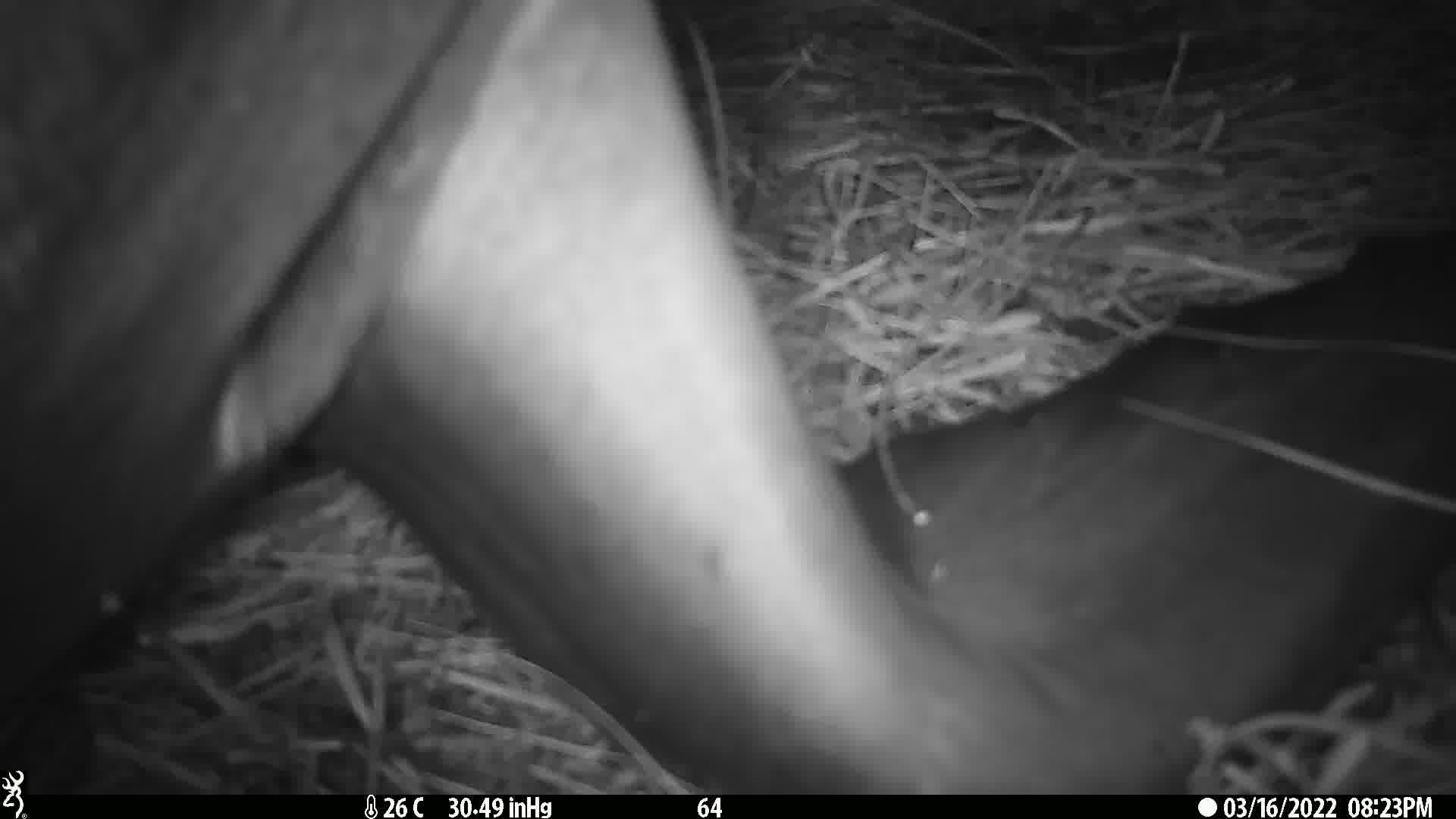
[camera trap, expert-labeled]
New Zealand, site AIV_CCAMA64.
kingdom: Animalia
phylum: Chordata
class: Mammalia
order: Carnivora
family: Otariidae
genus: Phocarctos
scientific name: Phocarctos hookeri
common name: new zealand sea lion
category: sealion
Sealion (new zealand sea lion) (Phocarctos hookeri).